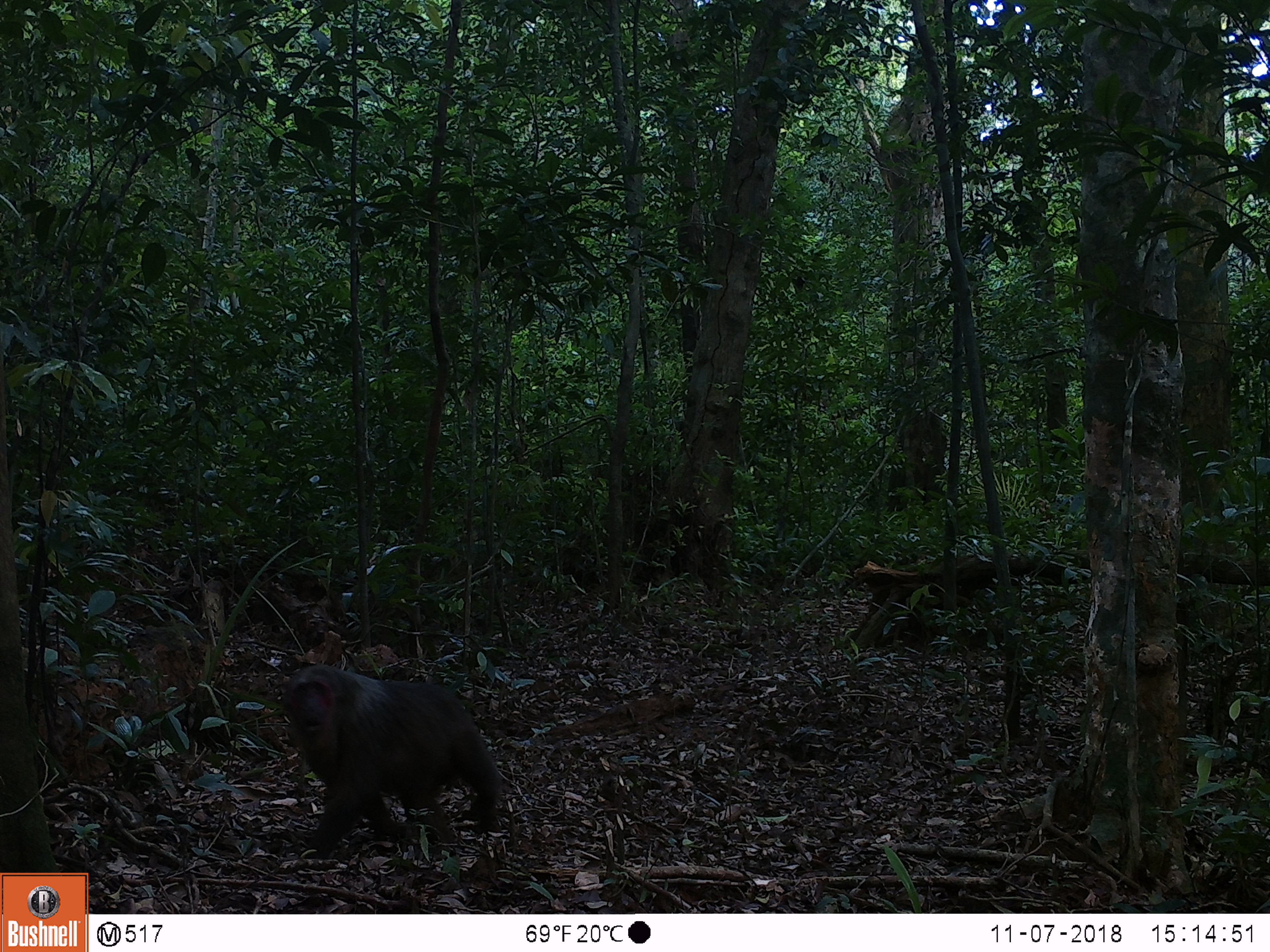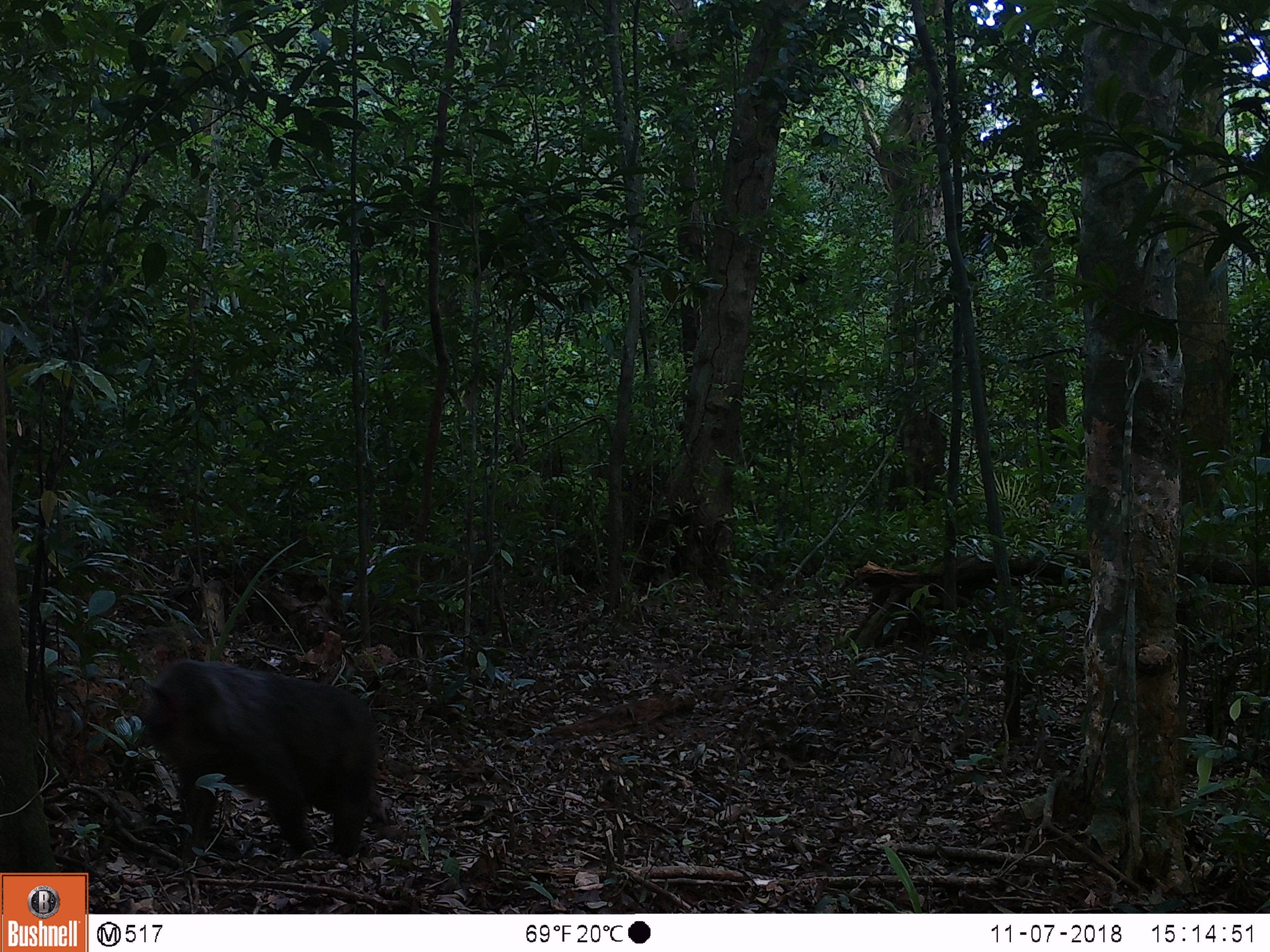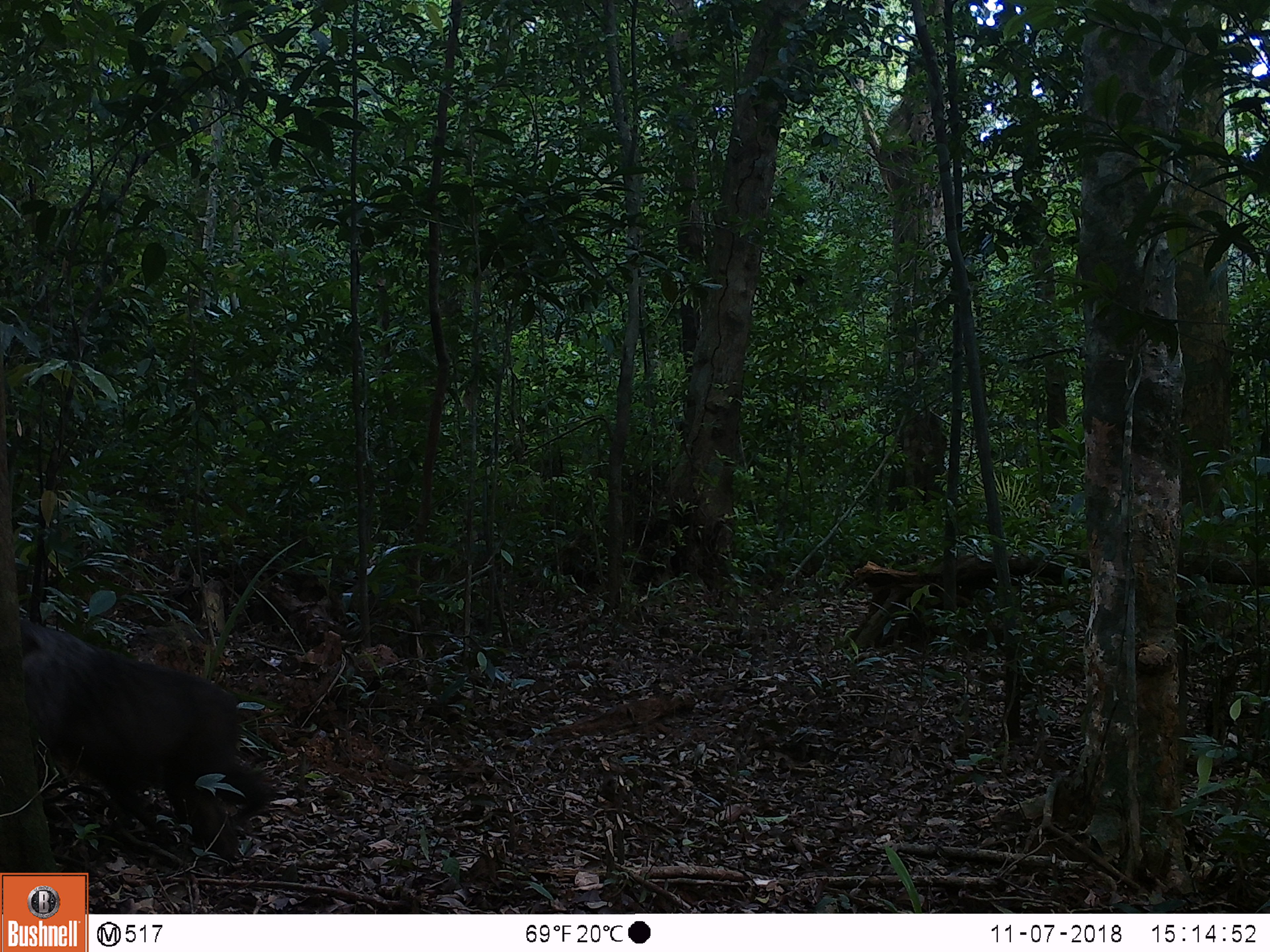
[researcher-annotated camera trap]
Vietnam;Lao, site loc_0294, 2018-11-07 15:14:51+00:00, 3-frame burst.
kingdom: Animalia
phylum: Chordata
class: Mammalia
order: Primates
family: Cercopithecidae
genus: Macaca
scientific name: Macaca arctoides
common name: stump-tailed macaque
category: stump tailed macaque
Stump tailed macaque (stump-tailed macaque) (Macaca arctoides). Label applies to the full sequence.